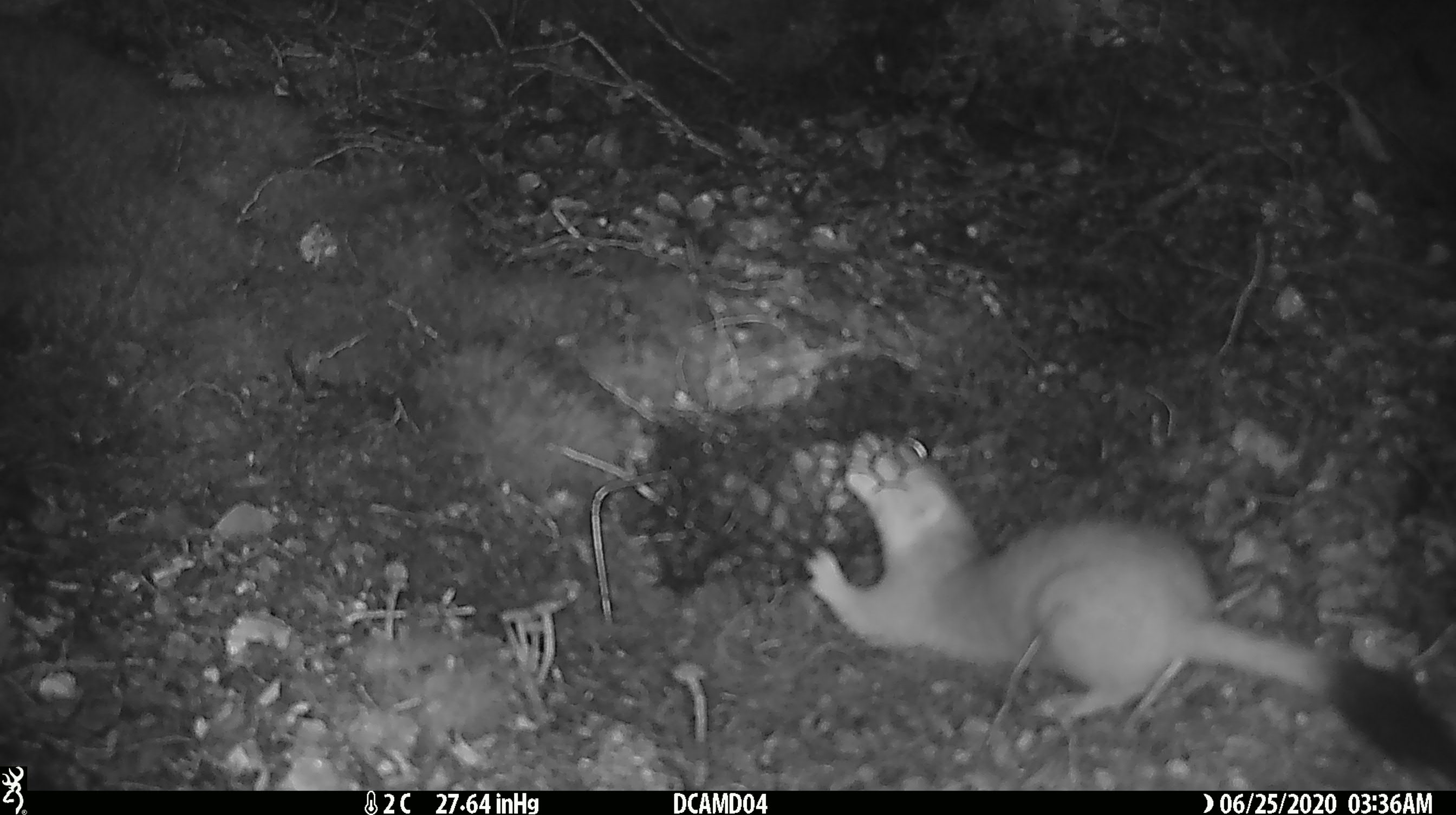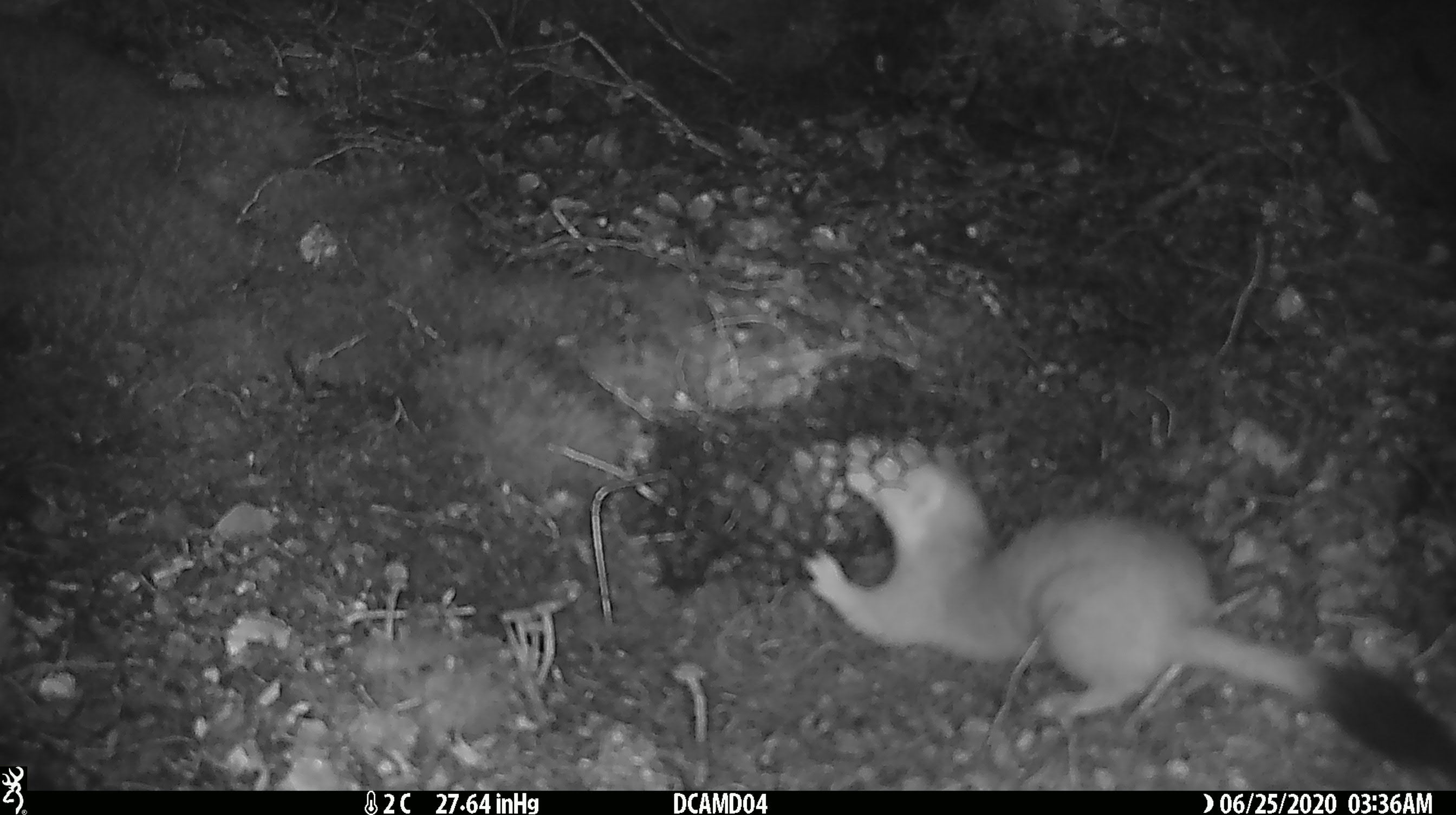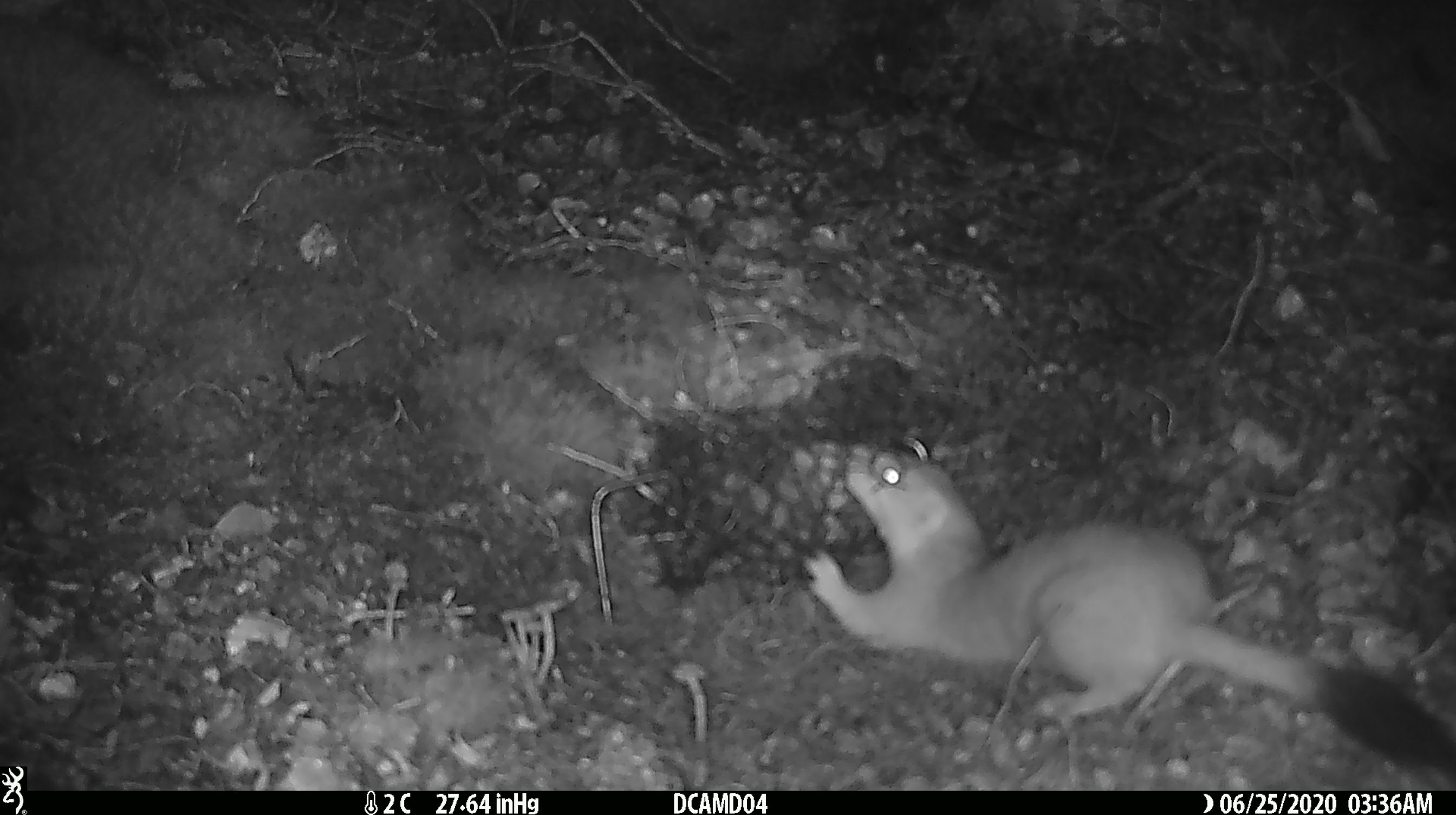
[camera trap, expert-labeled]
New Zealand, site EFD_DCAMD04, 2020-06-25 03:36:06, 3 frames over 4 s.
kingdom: Animalia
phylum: Chordata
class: Mammalia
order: Carnivora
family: Mustelidae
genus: Mustela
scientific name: Mustela erminea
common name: stoat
Stoat (Mustela erminea).